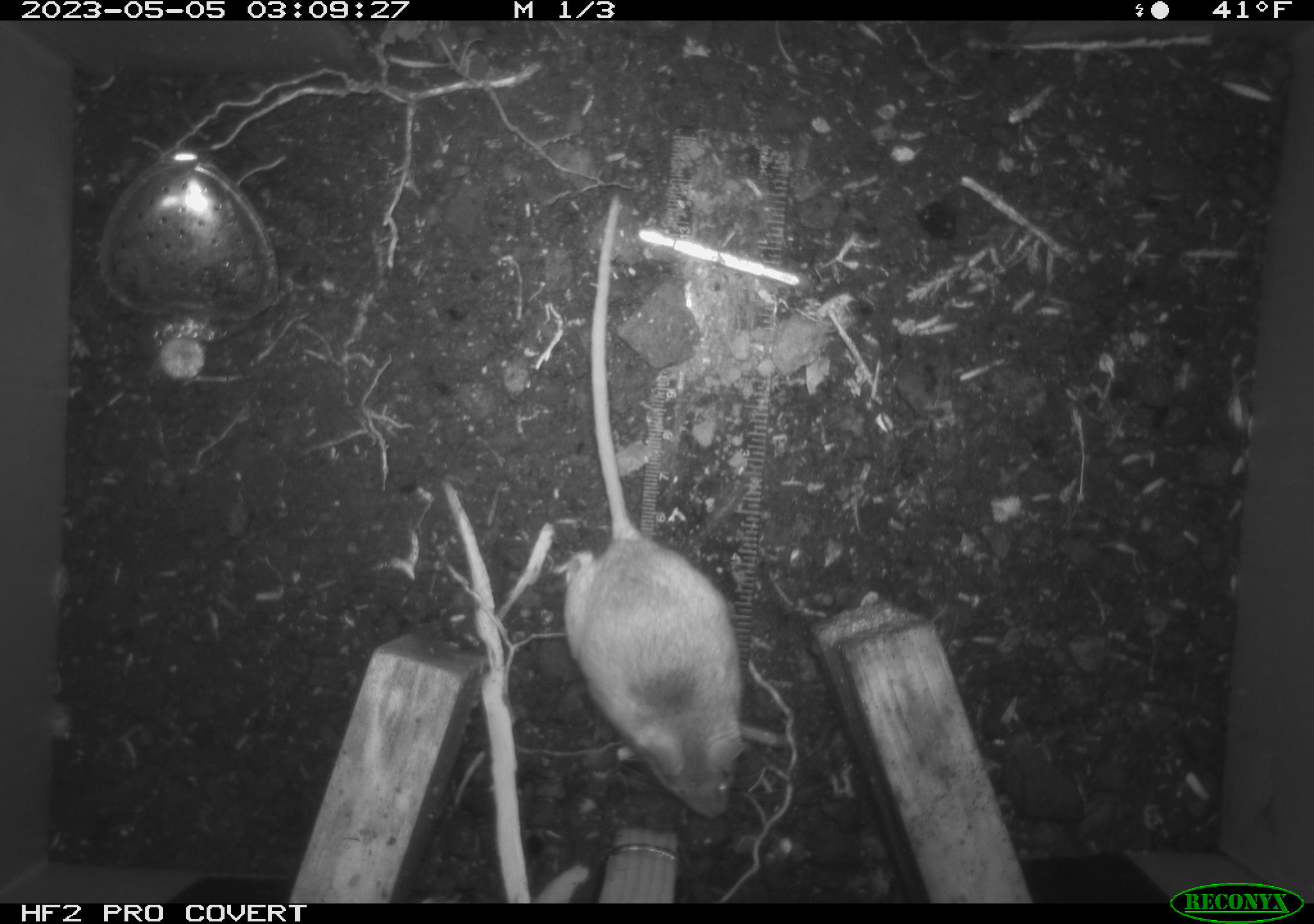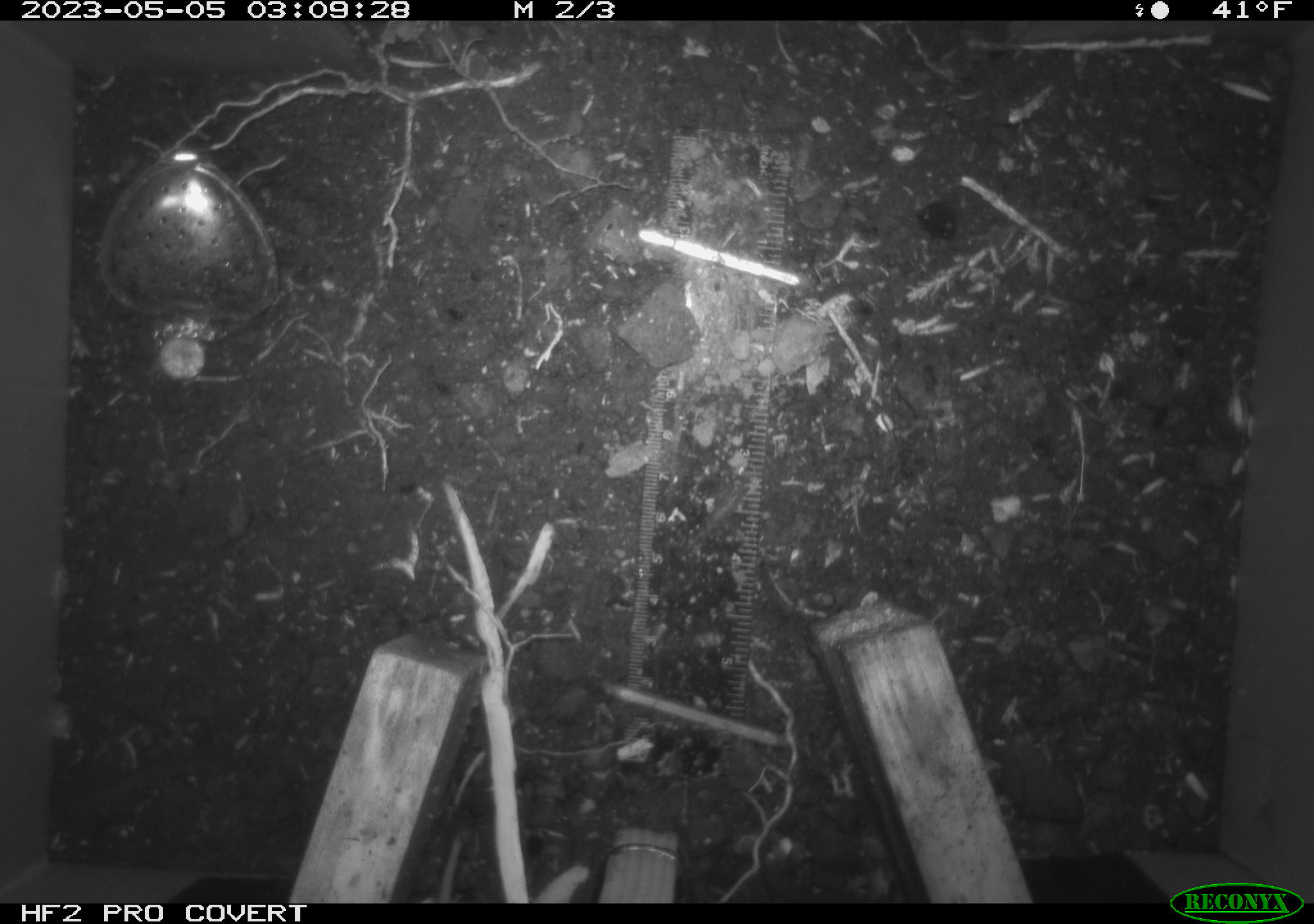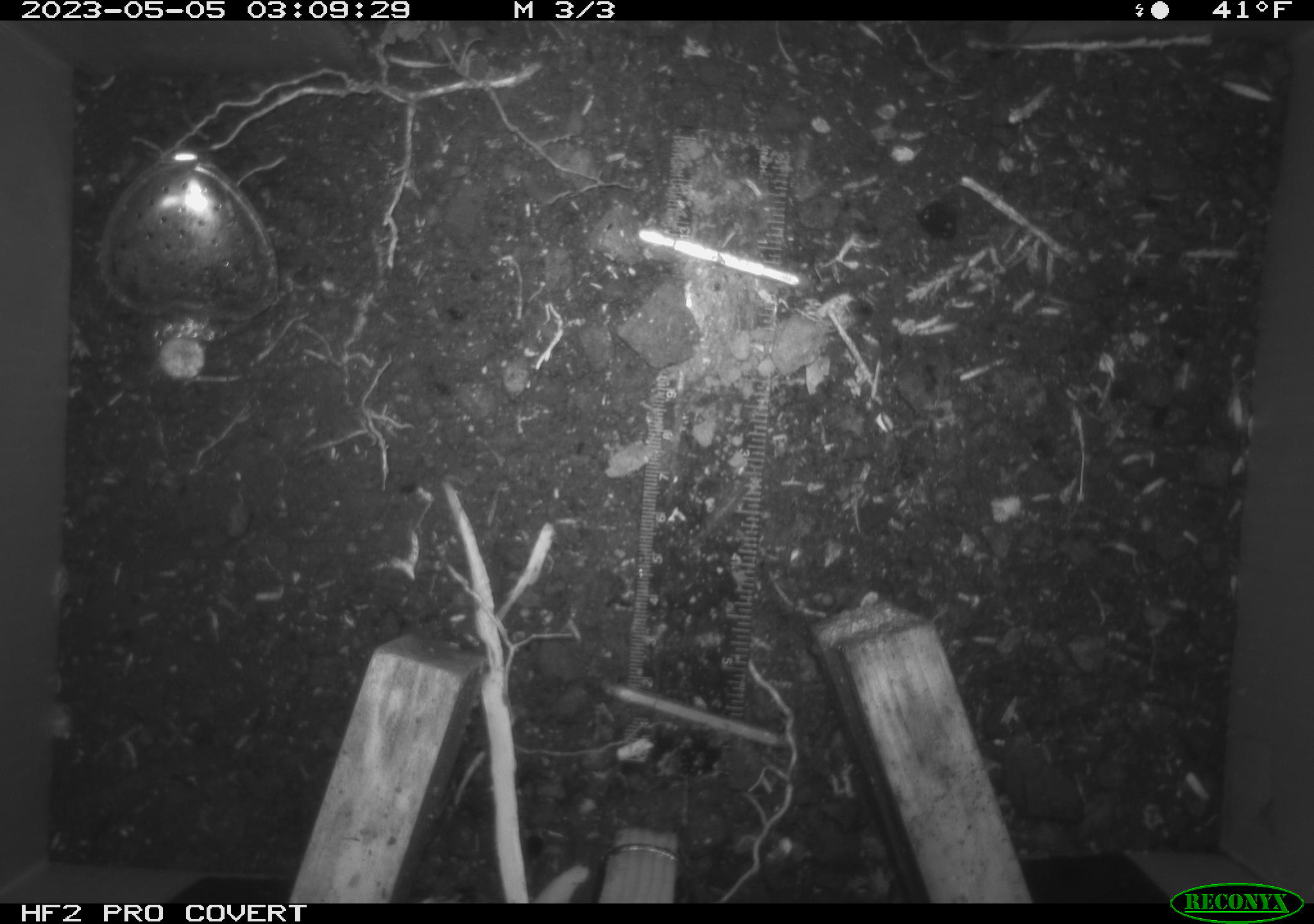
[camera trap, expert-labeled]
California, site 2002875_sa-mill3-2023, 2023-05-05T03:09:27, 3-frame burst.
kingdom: Animalia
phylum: Chordata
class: Mammalia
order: Rodentia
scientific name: Rodentia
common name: mouse species